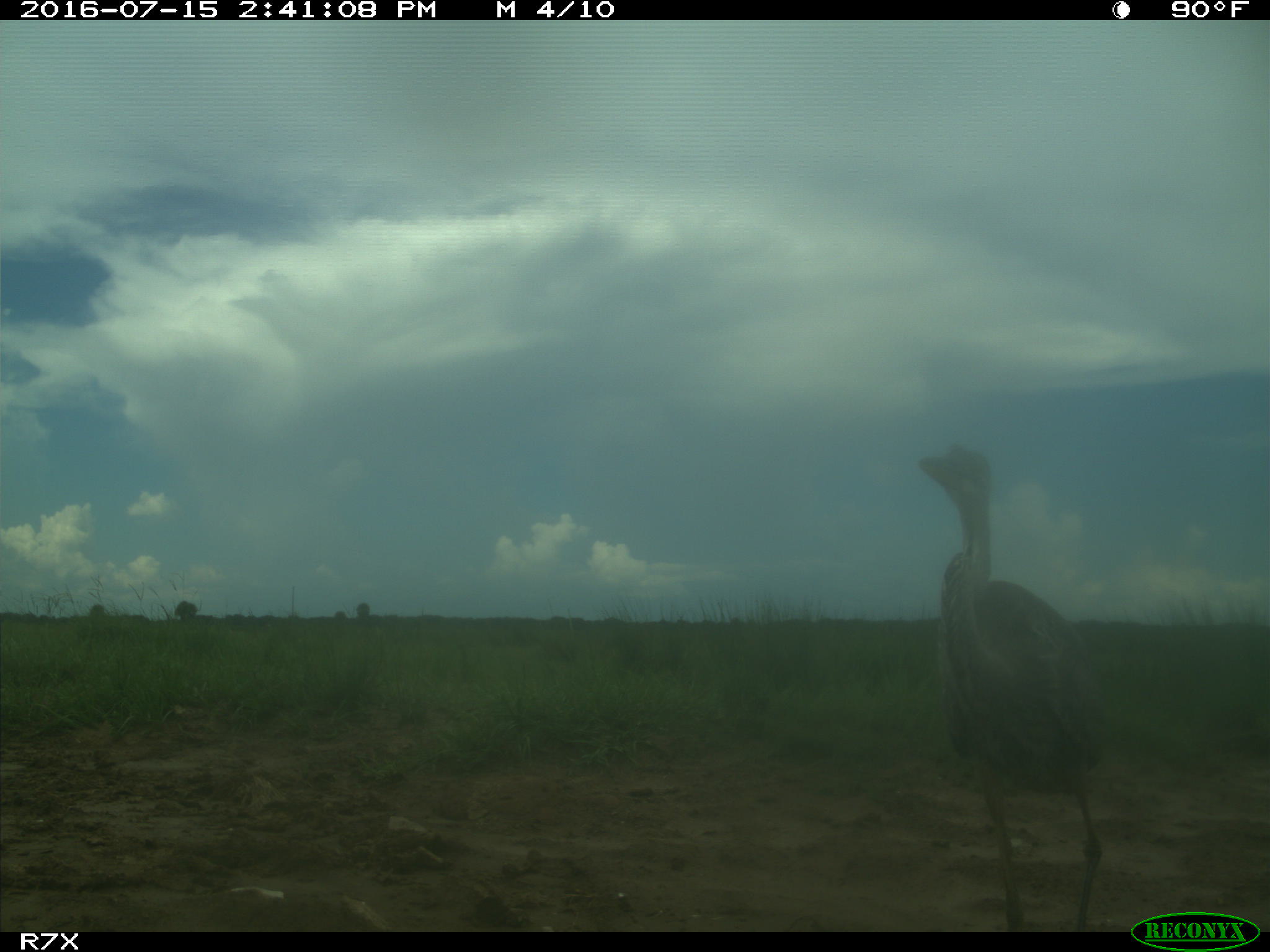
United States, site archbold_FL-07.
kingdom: Animalia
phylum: Chordata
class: Aves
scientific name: Aves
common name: birds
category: unidentified bird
Unidentified bird (birds) (Aves).